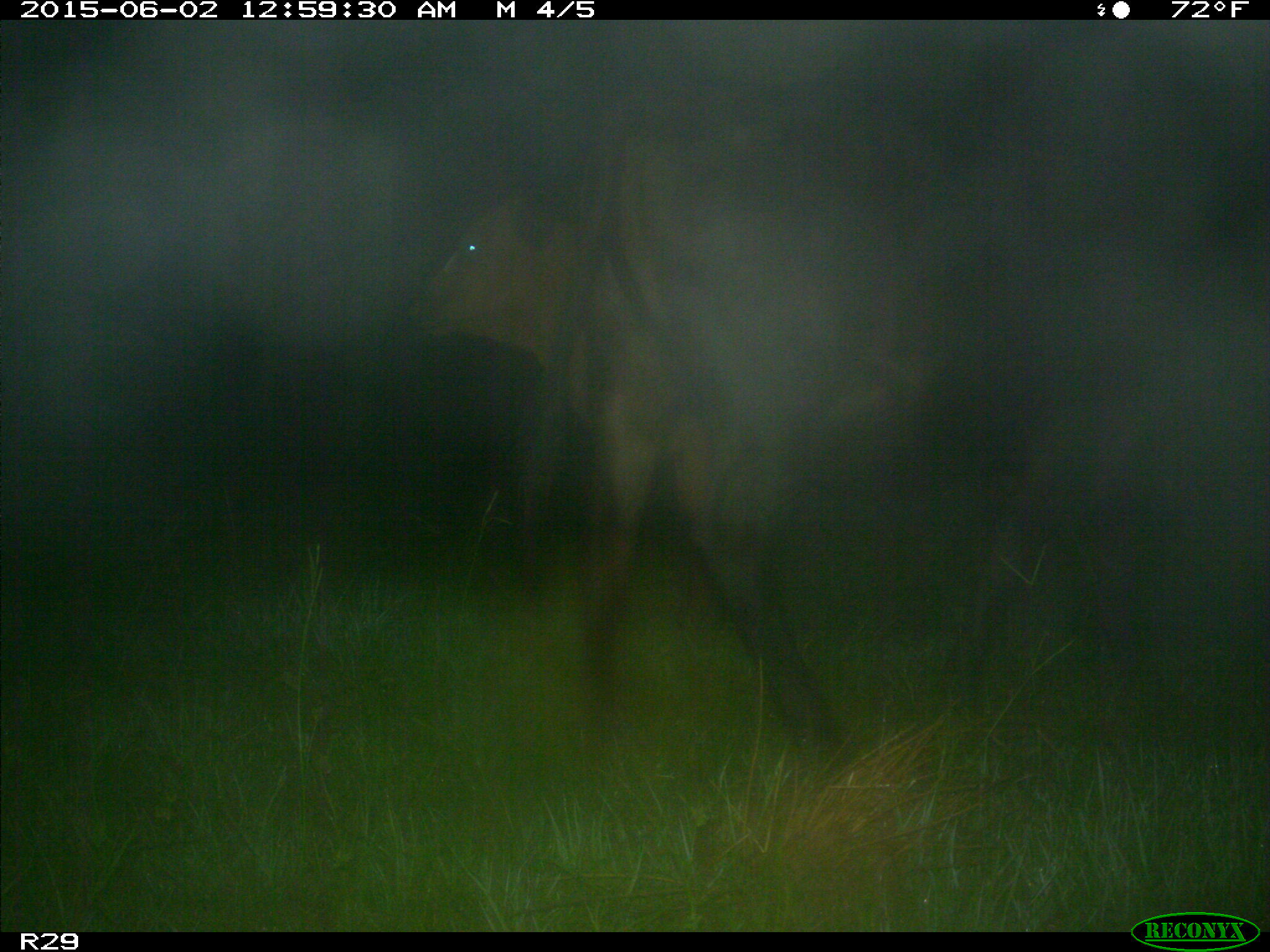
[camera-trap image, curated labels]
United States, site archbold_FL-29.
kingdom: Animalia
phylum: Chordata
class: Mammalia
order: Artiodactyla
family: Bovidae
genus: Bos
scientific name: Bos taurus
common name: domestic cow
Bos taurus (domestic cow).